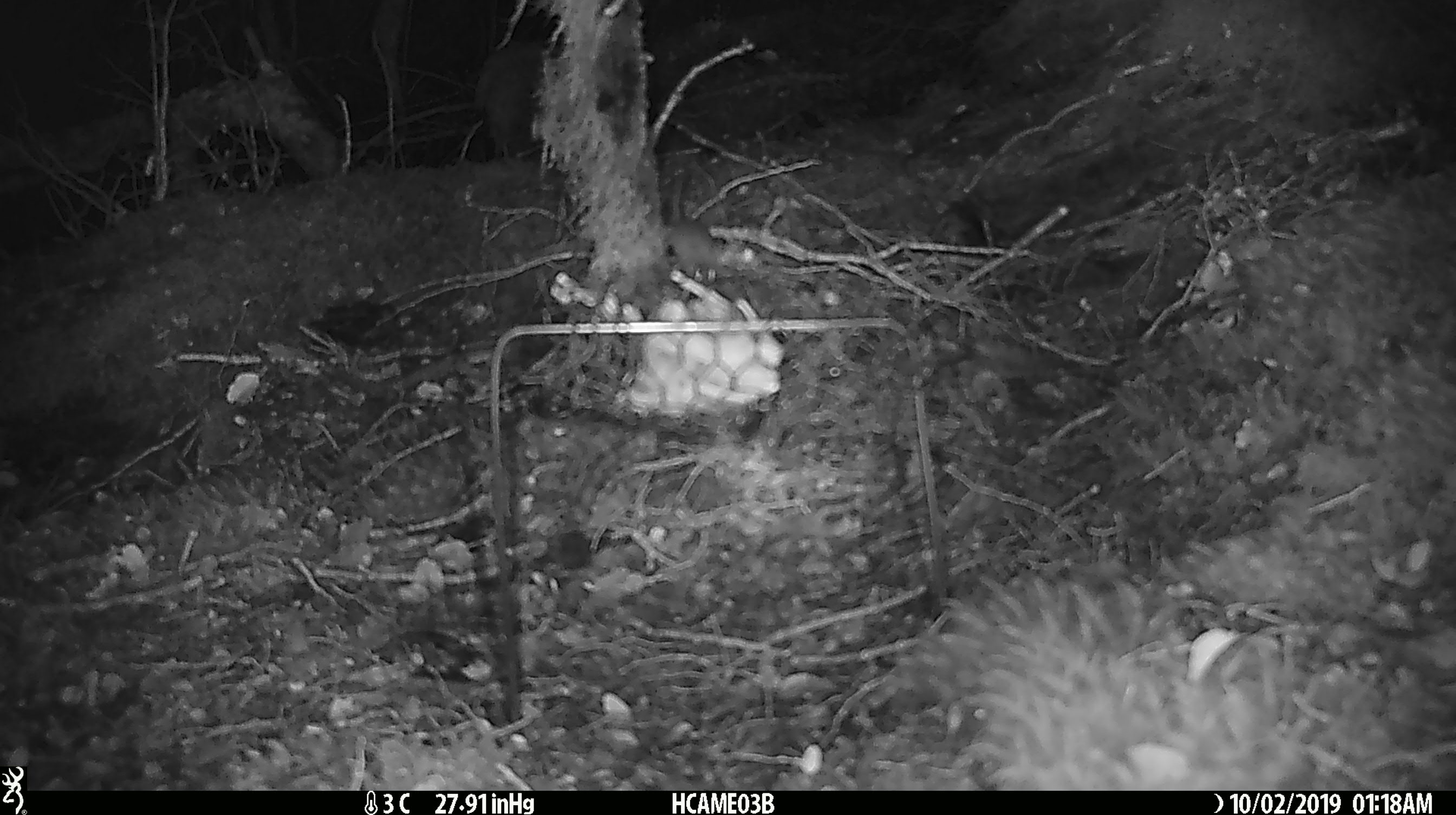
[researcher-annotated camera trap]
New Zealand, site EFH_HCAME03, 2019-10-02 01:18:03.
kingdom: Animalia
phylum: Chordata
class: Mammalia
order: Rodentia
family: Muridae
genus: Mus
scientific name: Mus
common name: mouse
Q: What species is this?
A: Mouse (Mus).